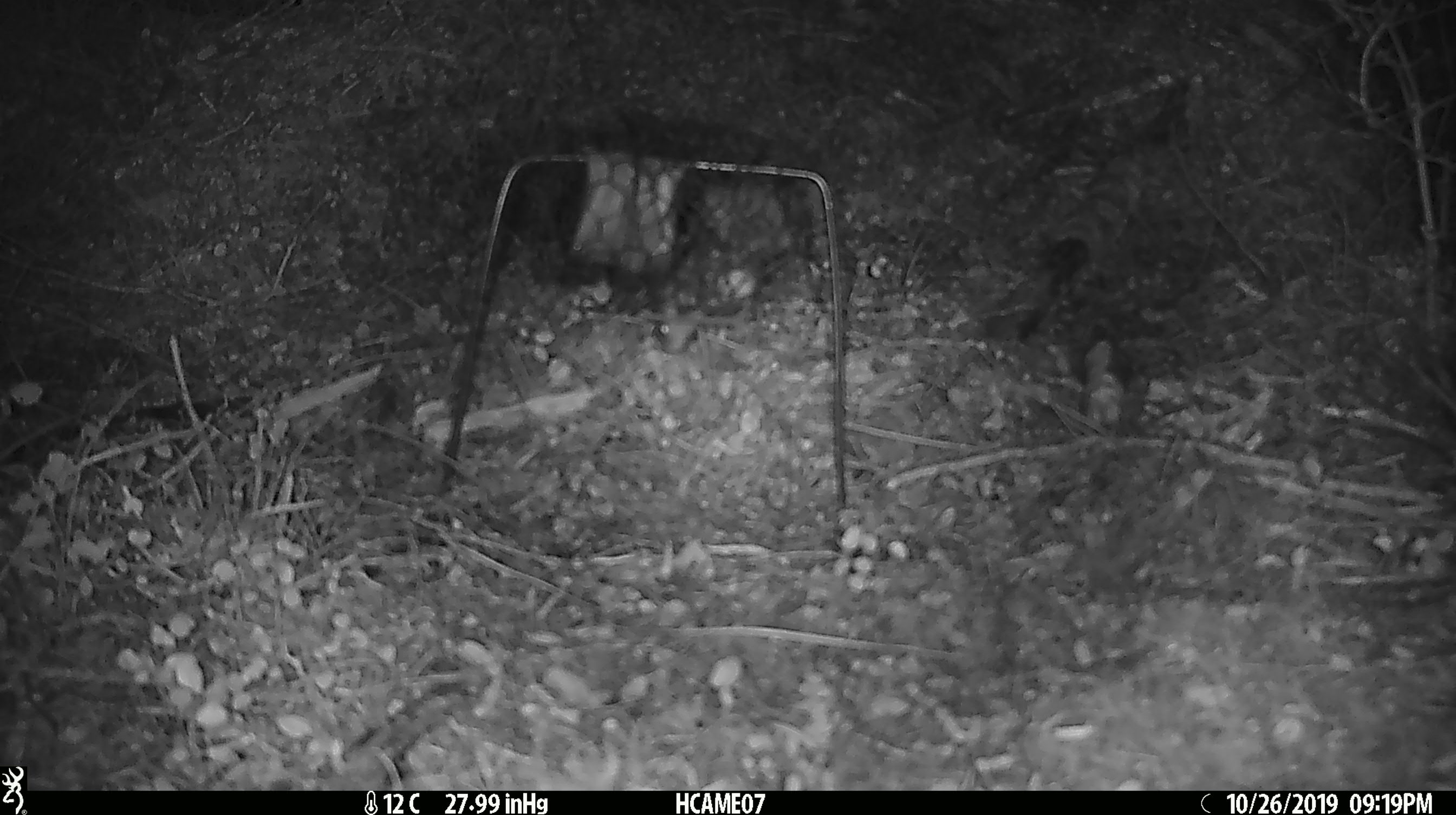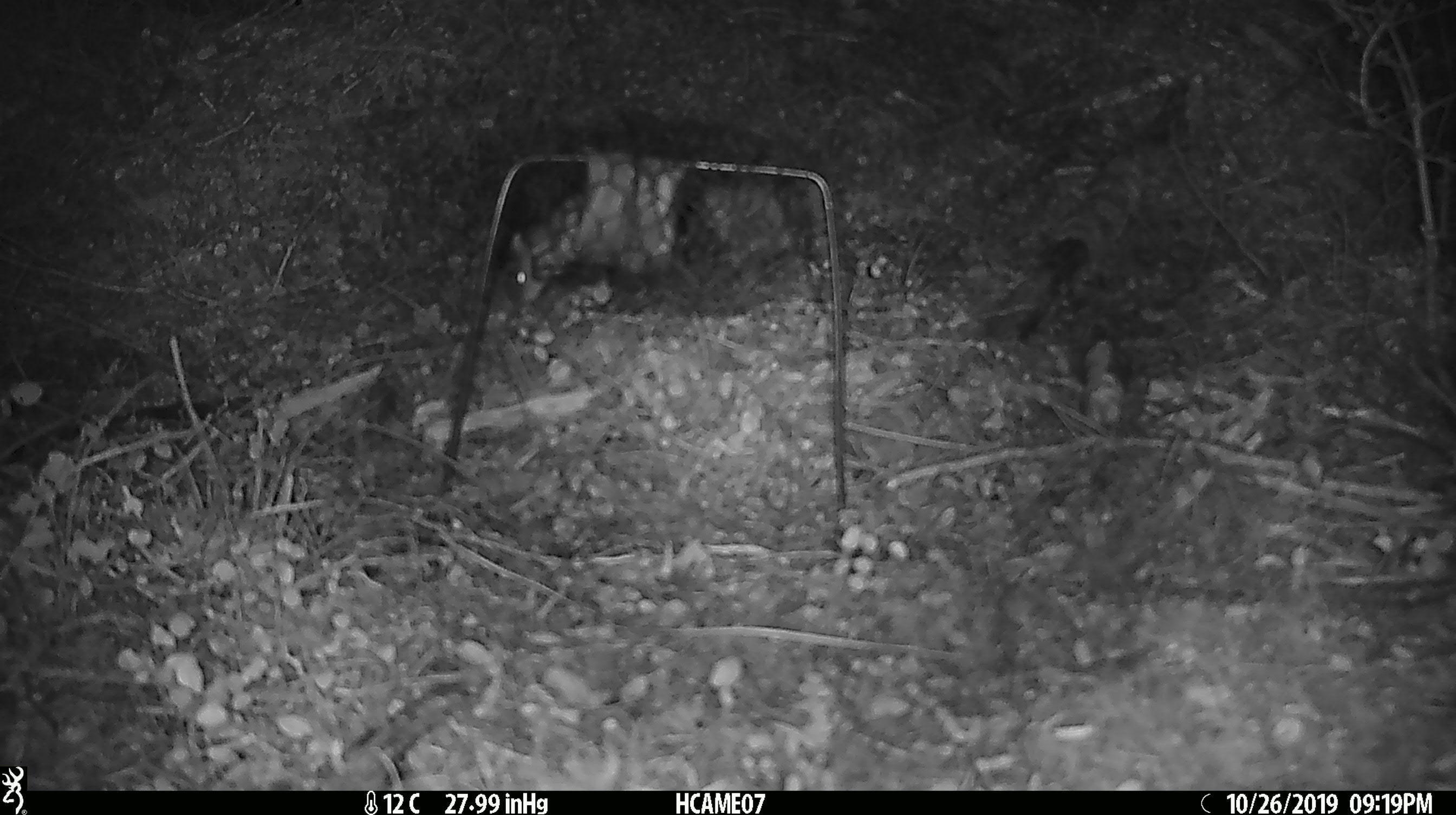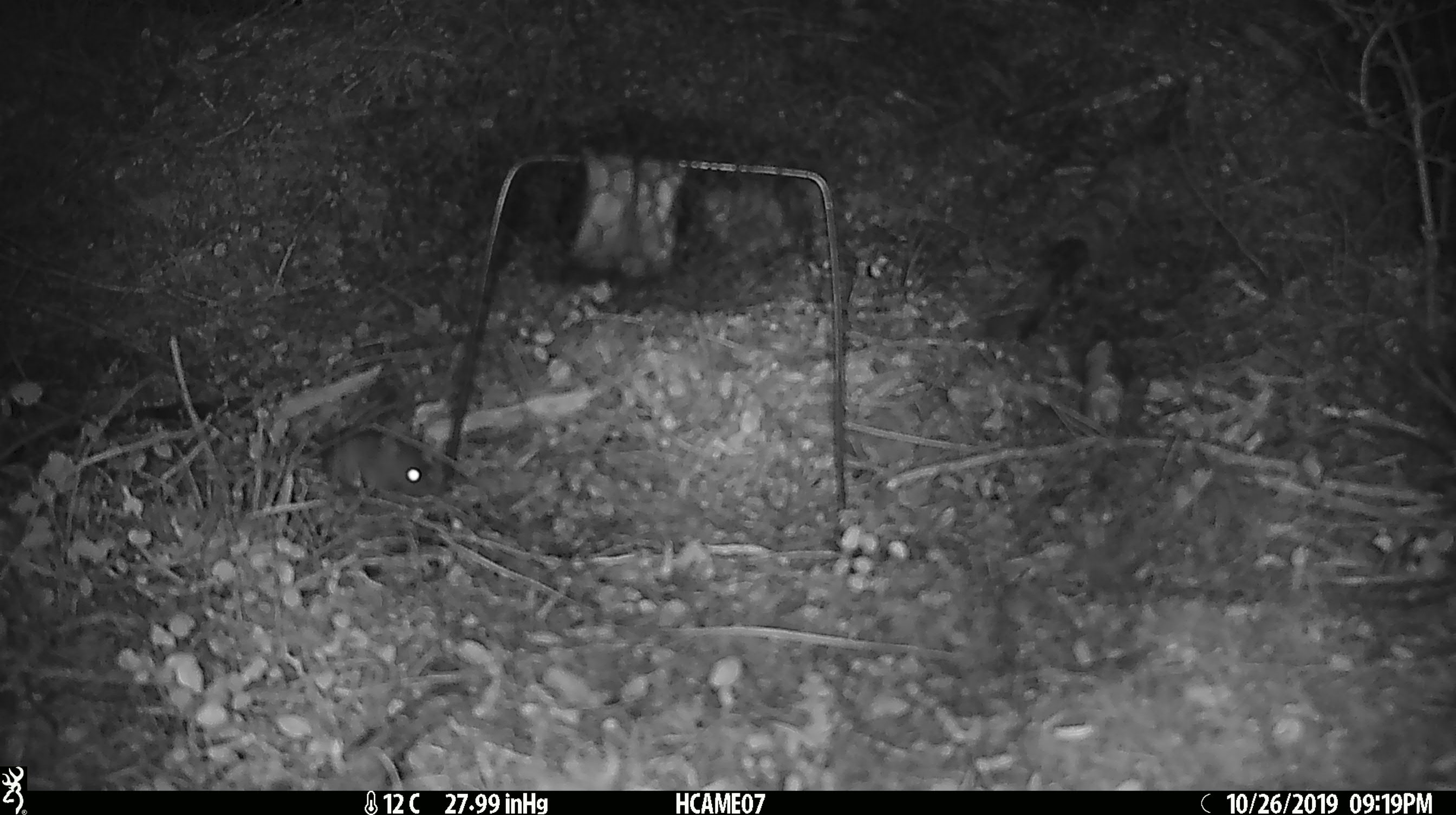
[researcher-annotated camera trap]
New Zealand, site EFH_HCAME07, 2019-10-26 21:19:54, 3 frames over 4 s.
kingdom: Animalia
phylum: Chordata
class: Mammalia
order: Rodentia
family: Muridae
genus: Mus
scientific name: Mus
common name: mouse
Mouse (Mus).